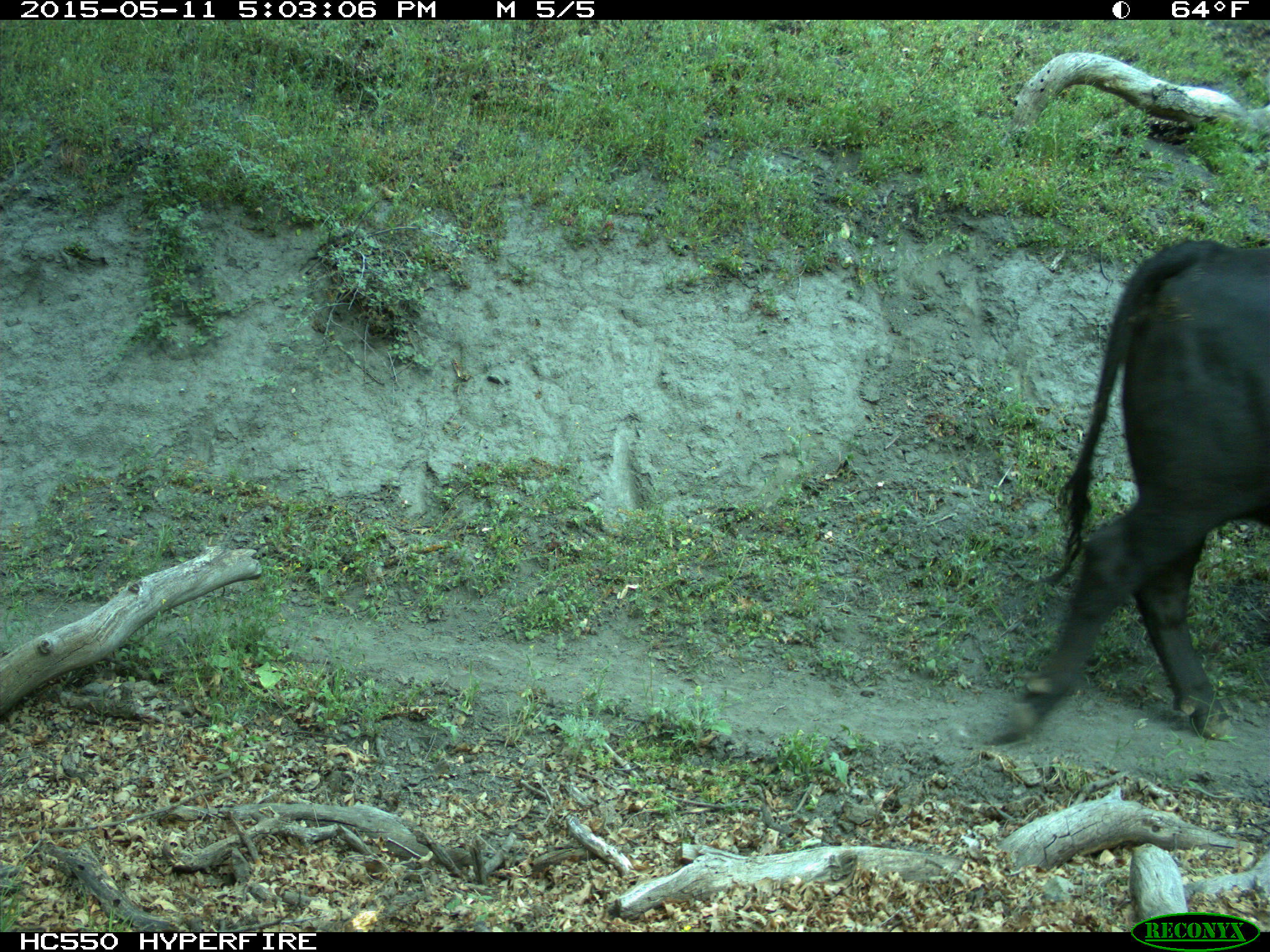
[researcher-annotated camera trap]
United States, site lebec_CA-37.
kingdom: Animalia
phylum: Chordata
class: Mammalia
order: Artiodactyla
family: Bovidae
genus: Bos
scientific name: Bos taurus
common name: domestic cow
Bos taurus (domestic cow).